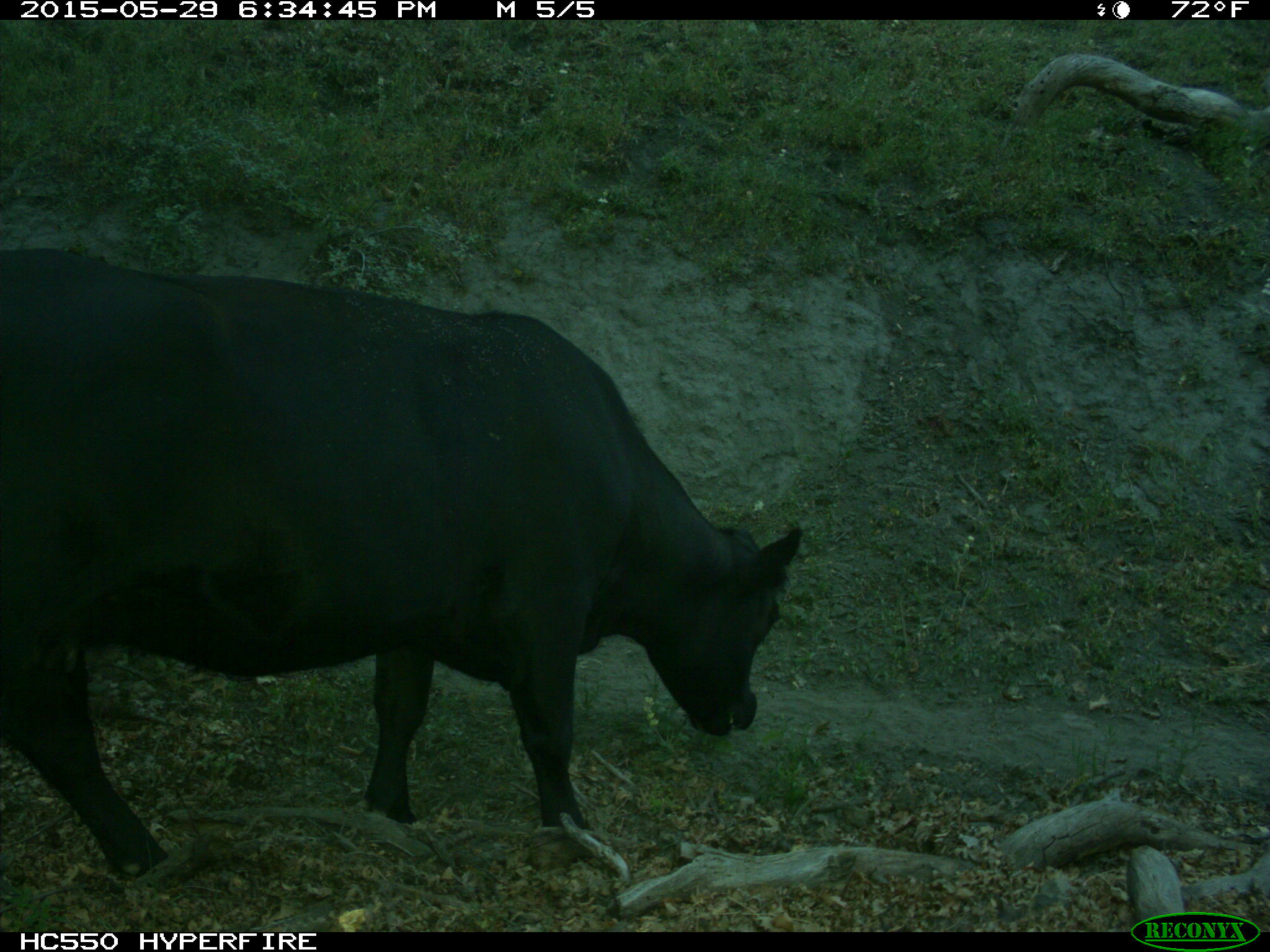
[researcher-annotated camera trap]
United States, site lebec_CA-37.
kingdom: Animalia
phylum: Chordata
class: Mammalia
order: Artiodactyla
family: Bovidae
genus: Bos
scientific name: Bos taurus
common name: domestic cow